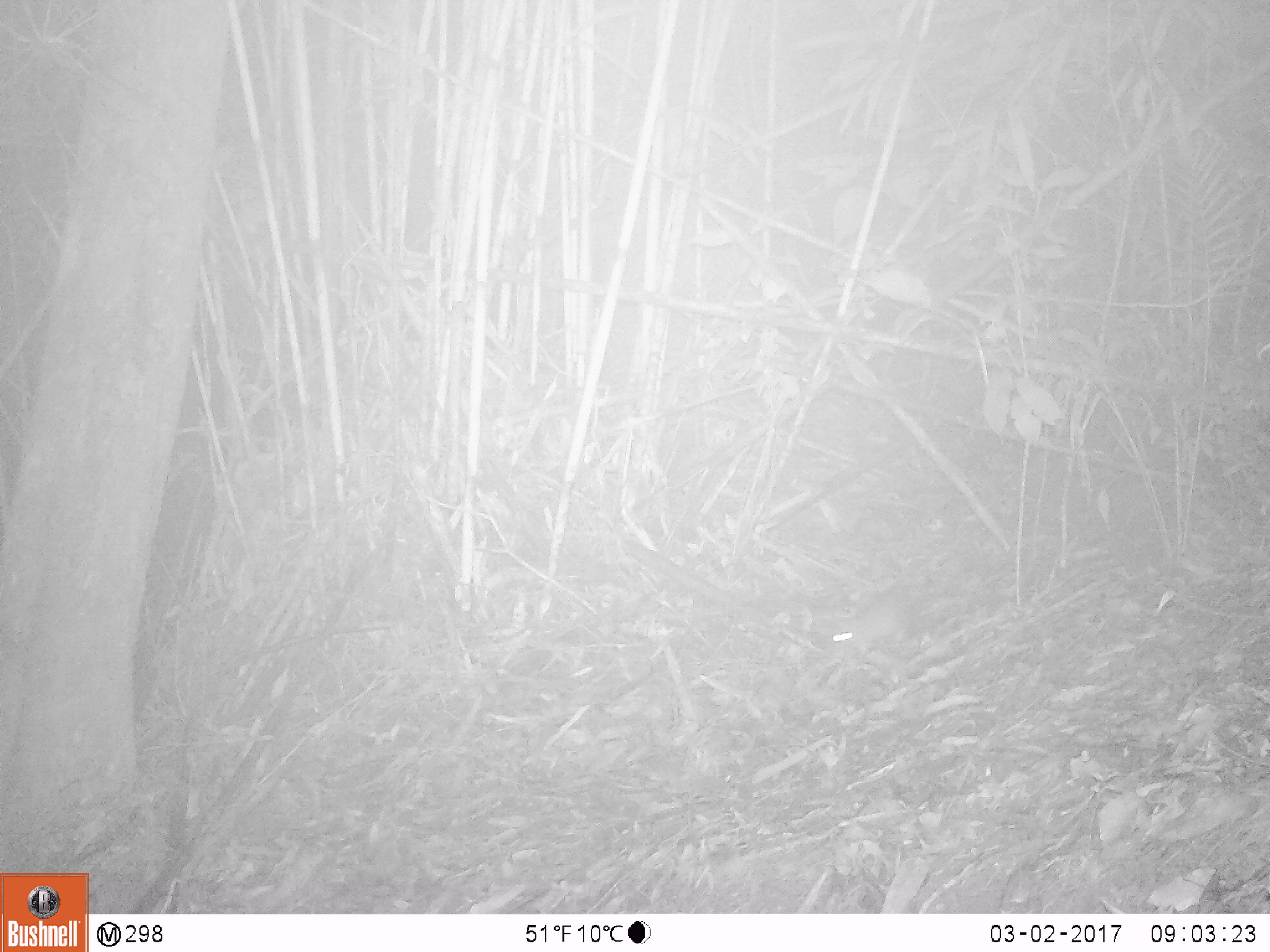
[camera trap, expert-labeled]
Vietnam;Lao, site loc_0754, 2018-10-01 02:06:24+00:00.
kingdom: Animalia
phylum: Chordata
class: Mammalia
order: Rodentia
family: Muridae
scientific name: Muridae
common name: old-world mice and rats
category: unidentified murid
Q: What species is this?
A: Unidentified murid (old-world mice and rats) (Muridae).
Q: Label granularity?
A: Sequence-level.